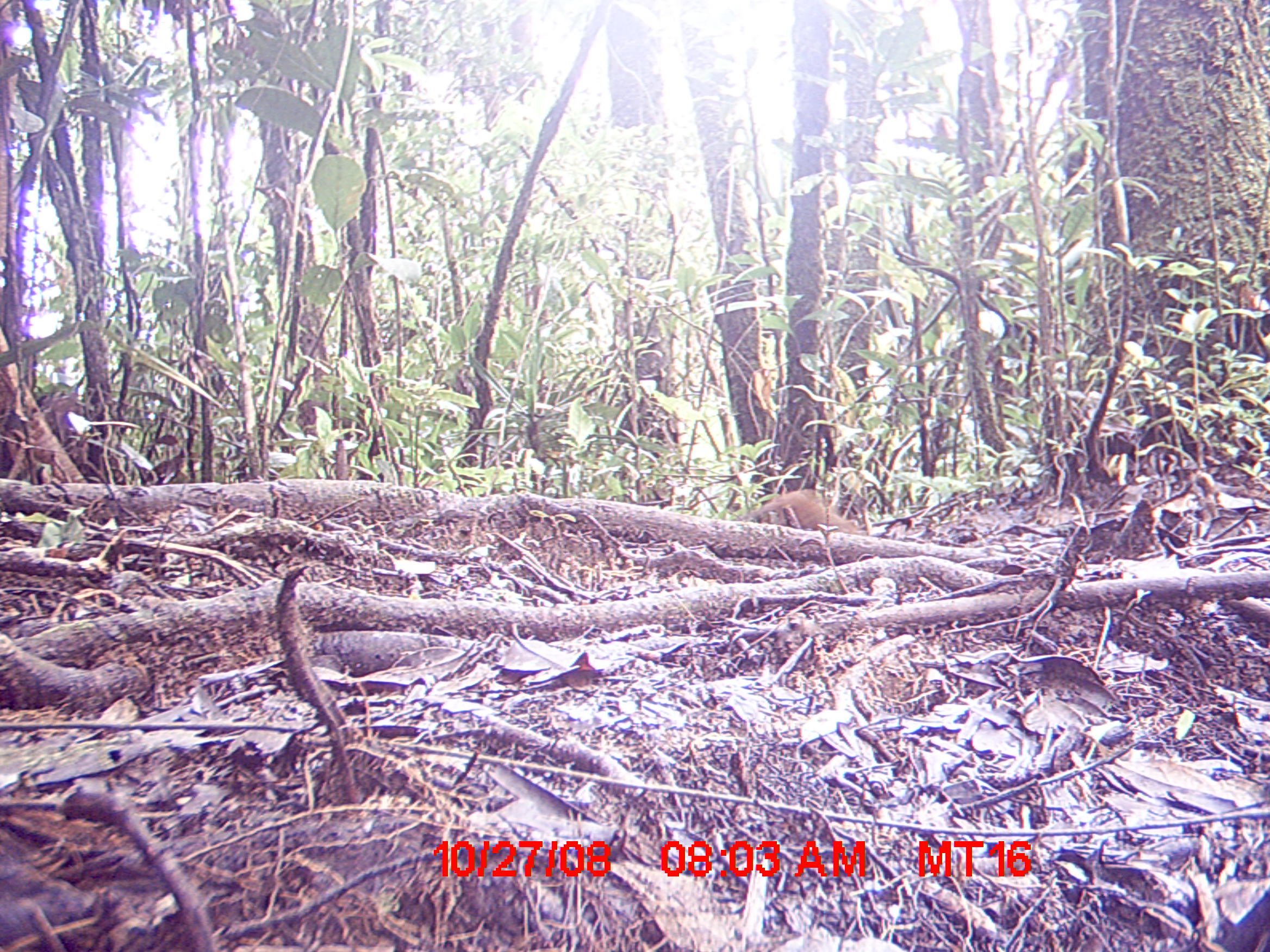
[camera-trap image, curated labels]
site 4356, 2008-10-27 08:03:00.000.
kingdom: Animalia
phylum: Chordata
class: Mammalia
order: Rodentia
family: Nesomyidae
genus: Nesomys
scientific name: Nesomys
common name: nesomys rodents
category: nesomys sp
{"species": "nesomys sp (nesomys rodents) (Nesomys)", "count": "1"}